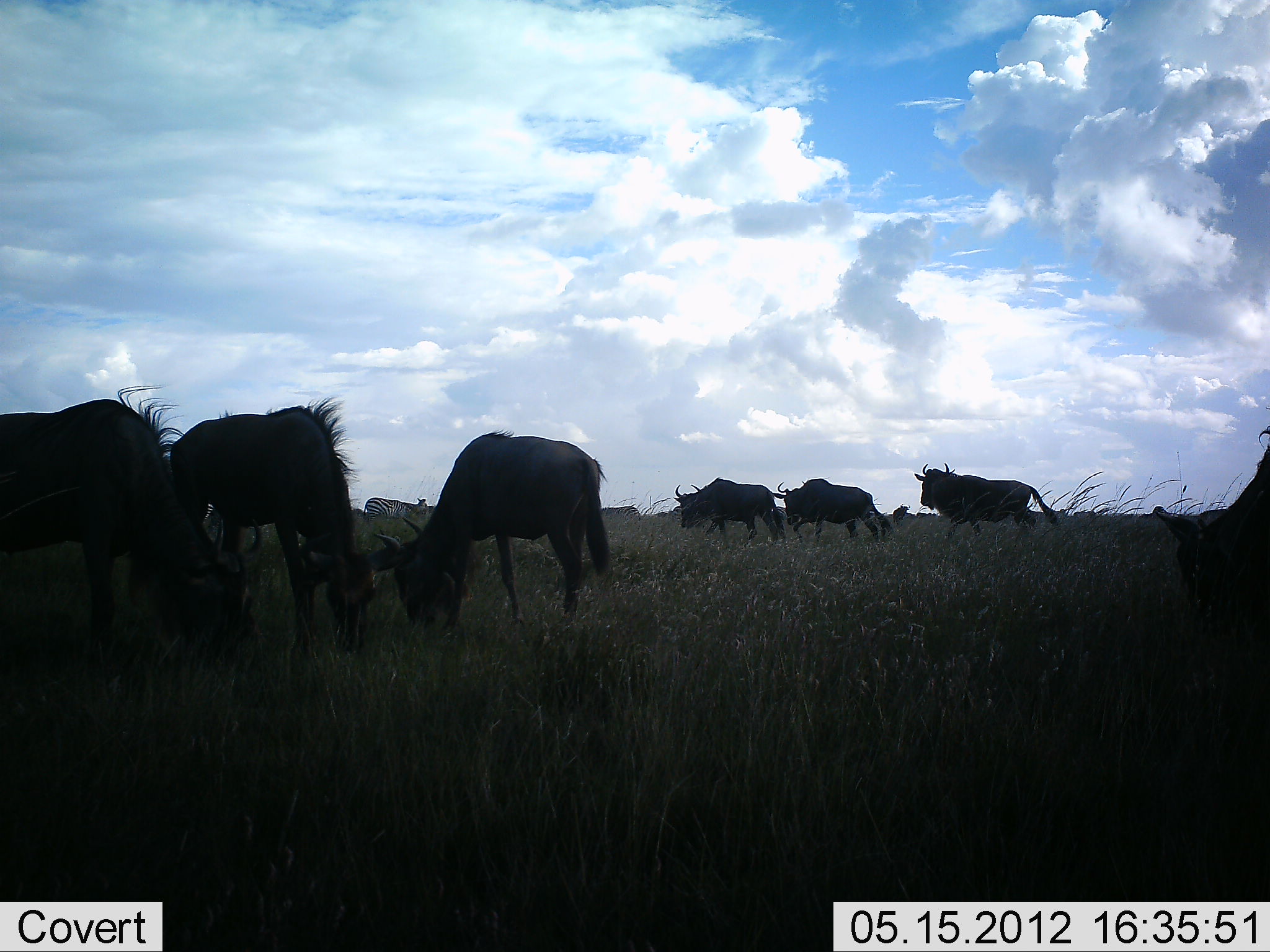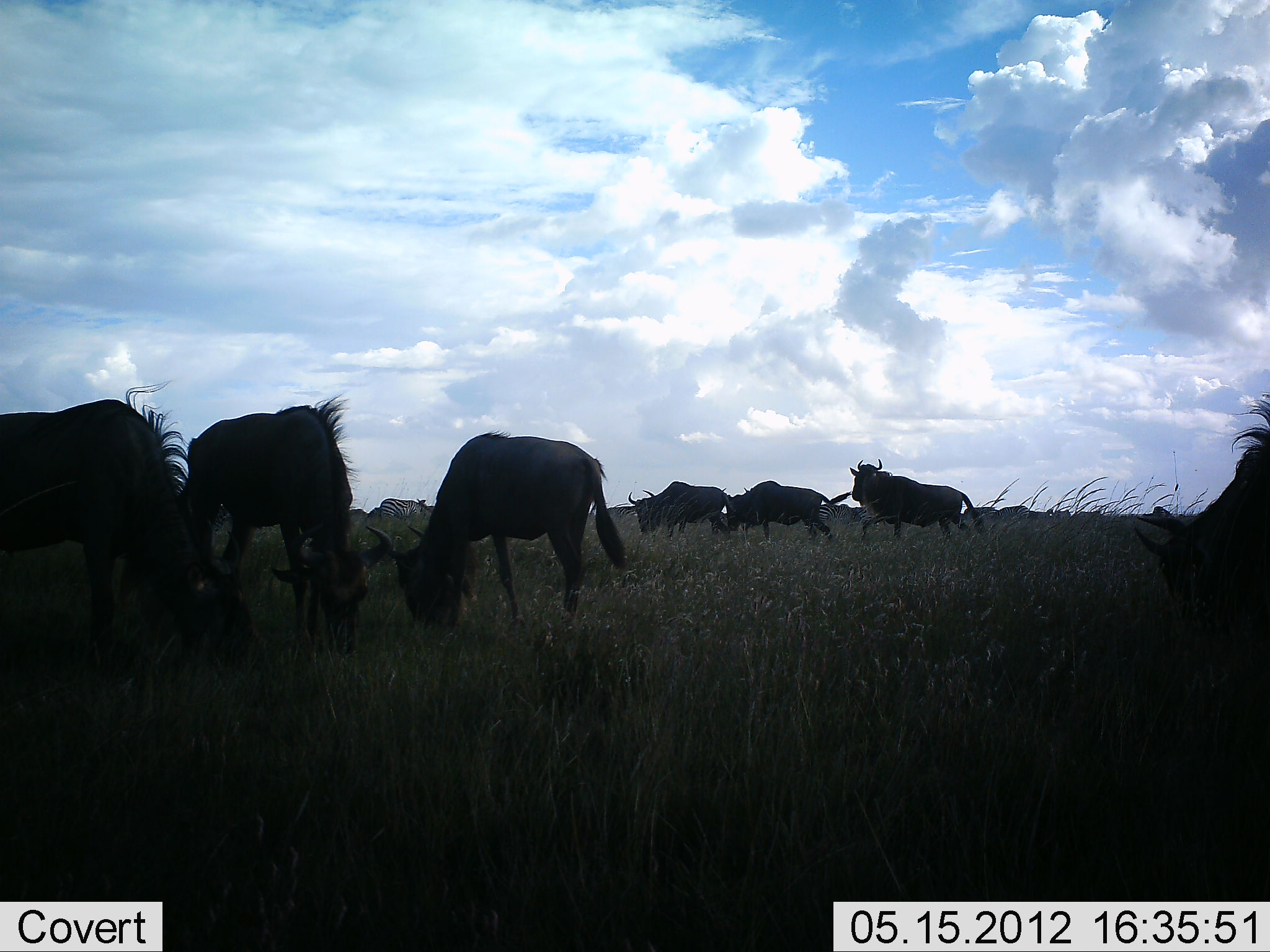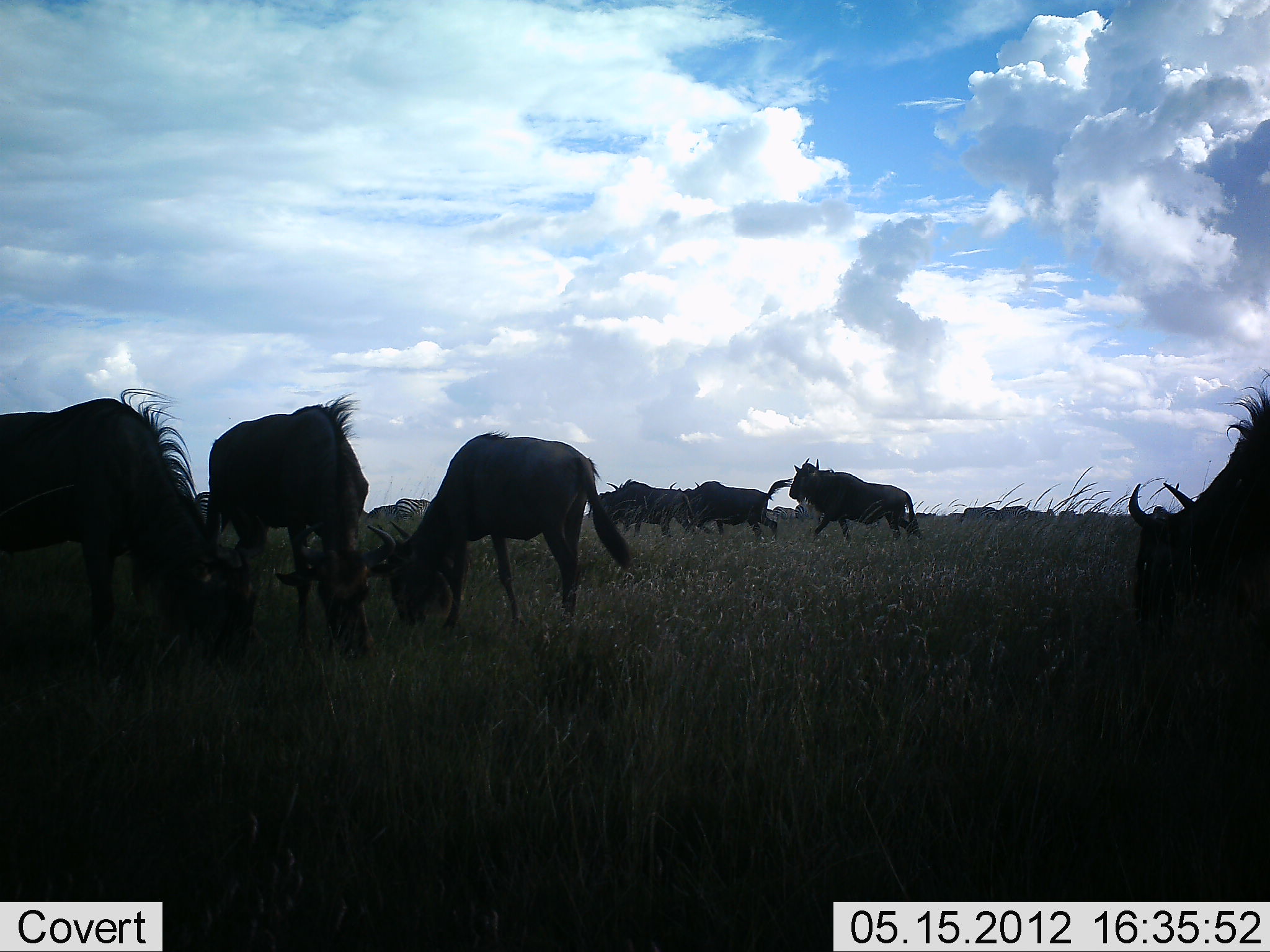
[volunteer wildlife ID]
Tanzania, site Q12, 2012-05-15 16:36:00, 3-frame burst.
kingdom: Animalia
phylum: Chordata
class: Mammalia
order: Artiodactyla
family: Bovidae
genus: Connochaetes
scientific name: Connochaetes taurinus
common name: blue wildebeest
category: wildebeest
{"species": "wildebeest (blue wildebeest) (Connochaetes taurinus)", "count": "7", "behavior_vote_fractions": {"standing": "53%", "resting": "0%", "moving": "74%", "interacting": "11%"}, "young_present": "0%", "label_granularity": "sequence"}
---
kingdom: Animalia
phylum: Chordata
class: Mammalia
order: Perissodactyla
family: Equidae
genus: Equus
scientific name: Equus quagga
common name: plains zebra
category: zebra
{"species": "zebra (plains zebra) (Equus quagga)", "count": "2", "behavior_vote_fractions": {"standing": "70%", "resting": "0%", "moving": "20%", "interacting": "0%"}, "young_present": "0%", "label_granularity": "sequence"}